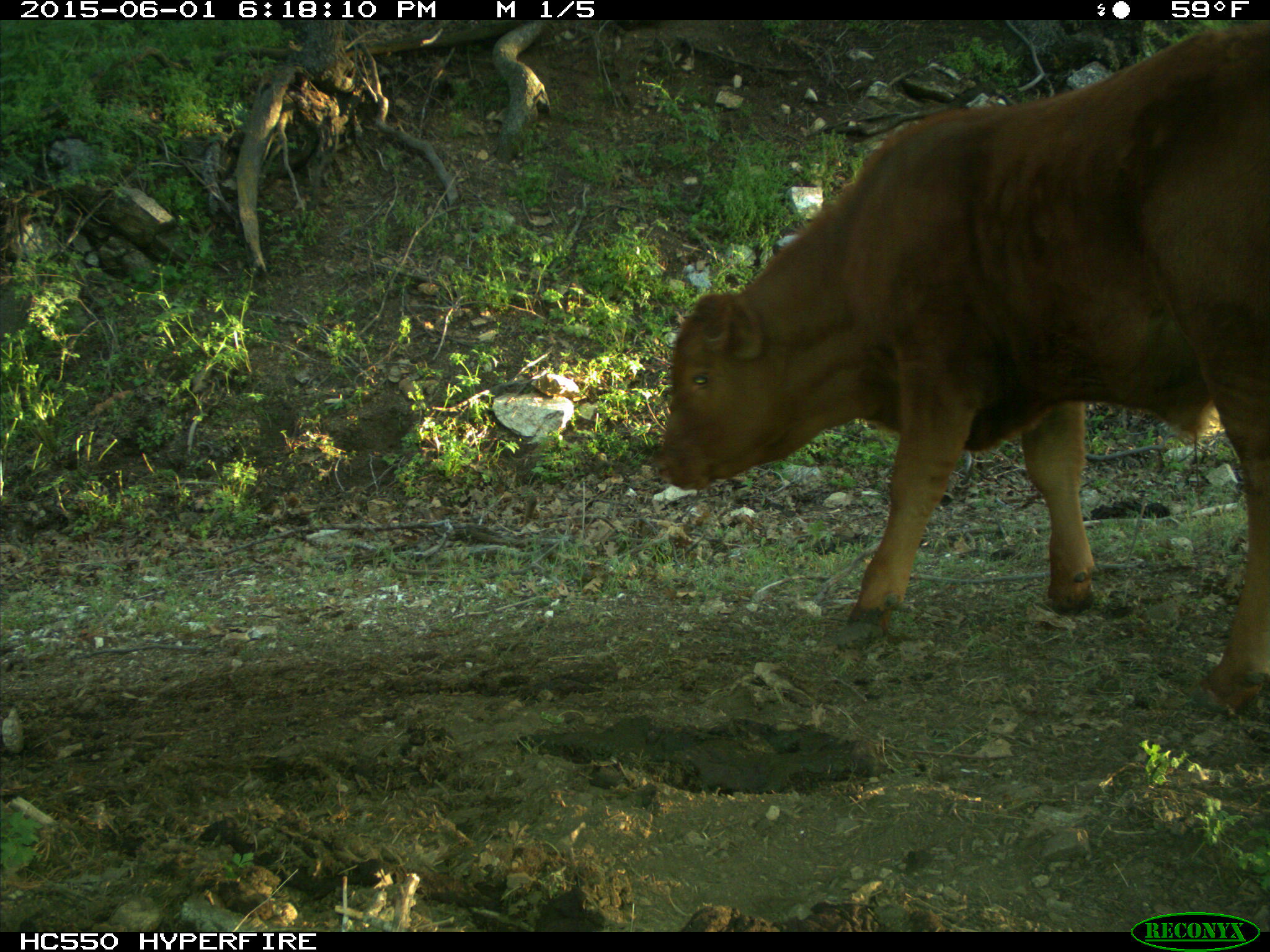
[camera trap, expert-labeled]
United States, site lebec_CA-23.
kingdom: Animalia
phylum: Chordata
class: Mammalia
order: Artiodactyla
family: Bovidae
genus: Bos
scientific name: Bos taurus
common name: domestic cow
Bos taurus (domestic cow).